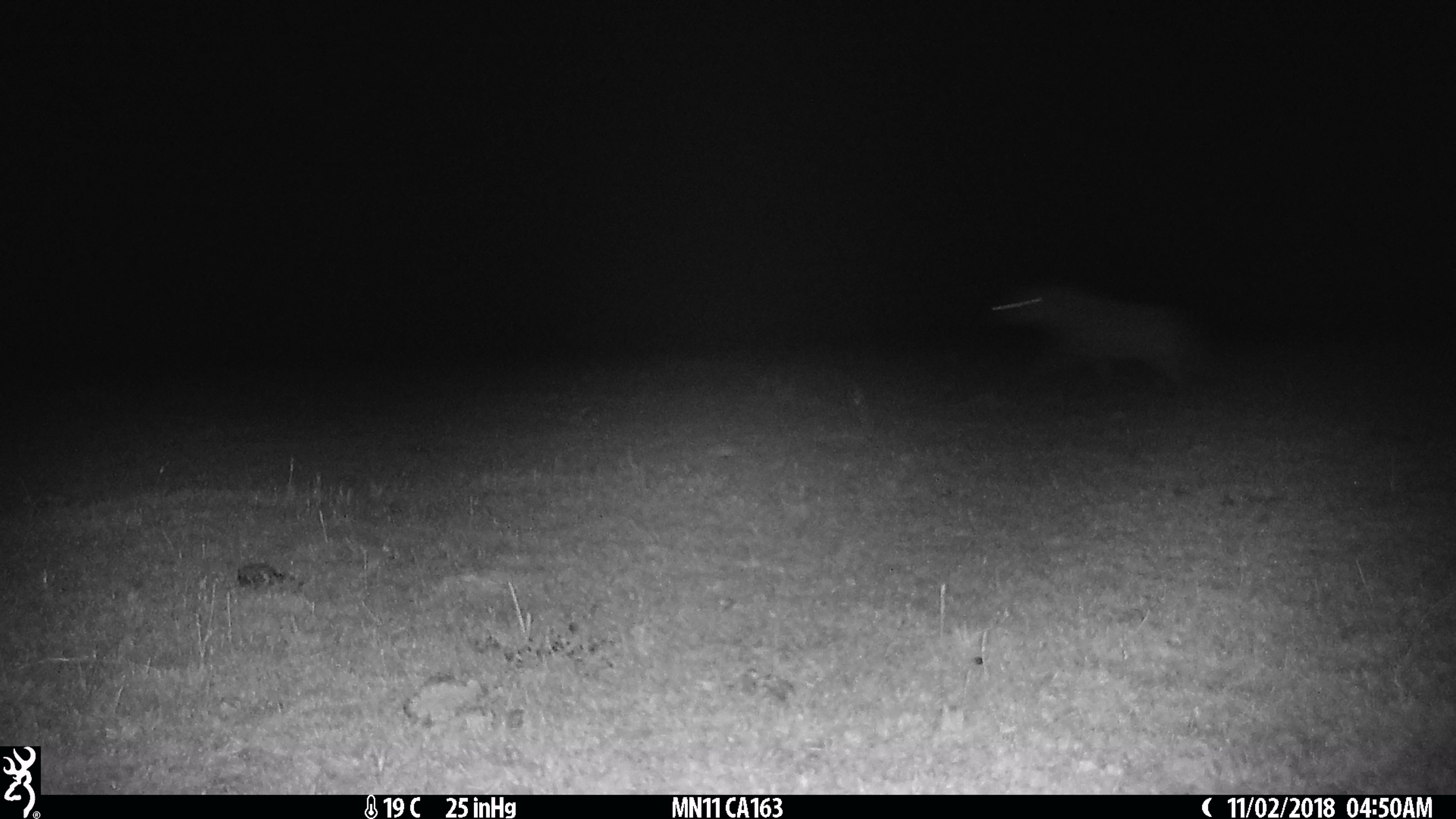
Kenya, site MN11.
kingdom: Animalia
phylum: Chordata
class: Mammalia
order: Carnivora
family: Hyaenidae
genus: Crocuta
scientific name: Crocuta crocuta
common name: spotted hyena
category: hyena spotted